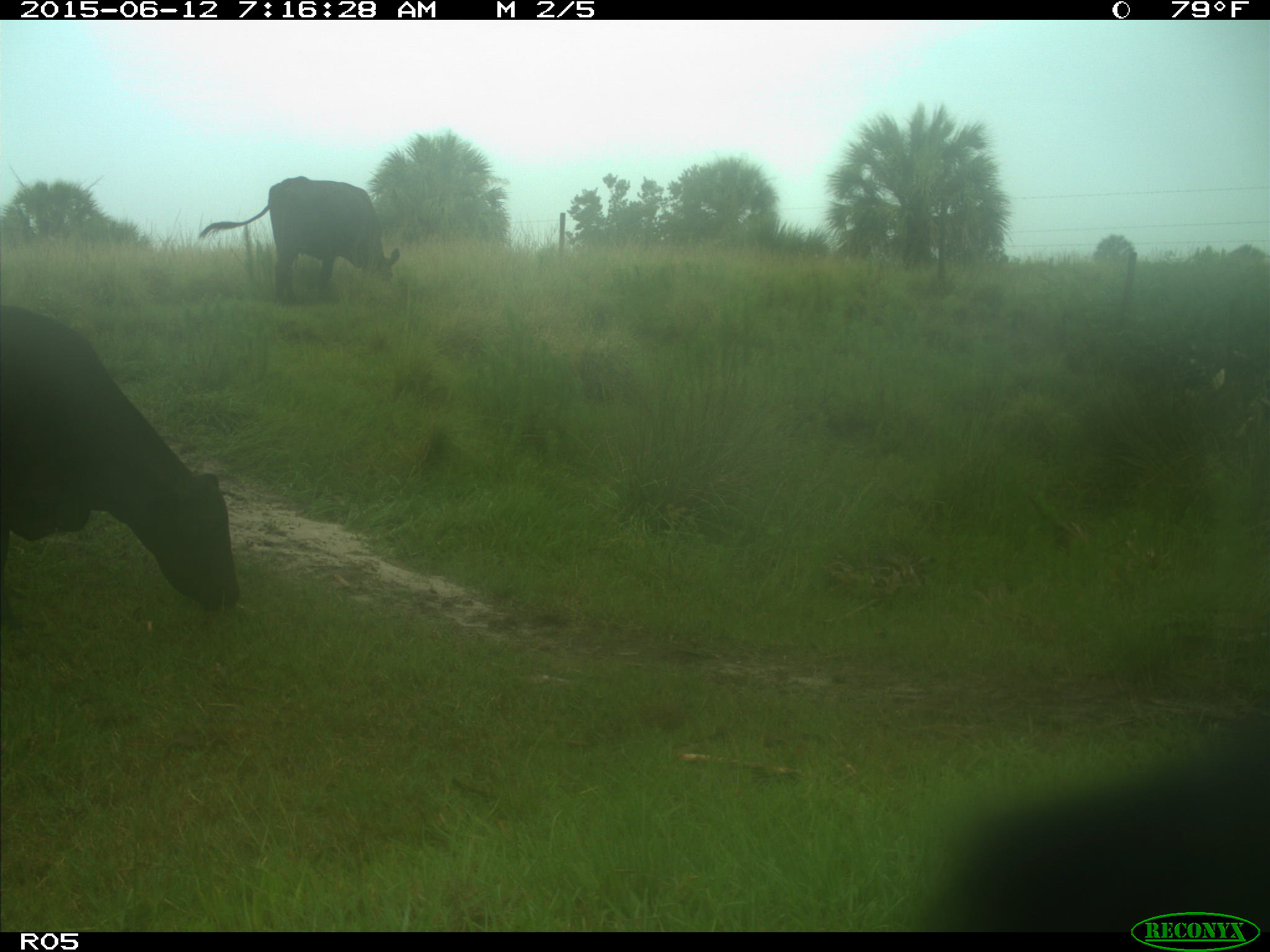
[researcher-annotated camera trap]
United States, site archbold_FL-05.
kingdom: Animalia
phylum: Chordata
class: Mammalia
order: Artiodactyla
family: Bovidae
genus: Bos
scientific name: Bos taurus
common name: domestic cow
Bos taurus (domestic cow).